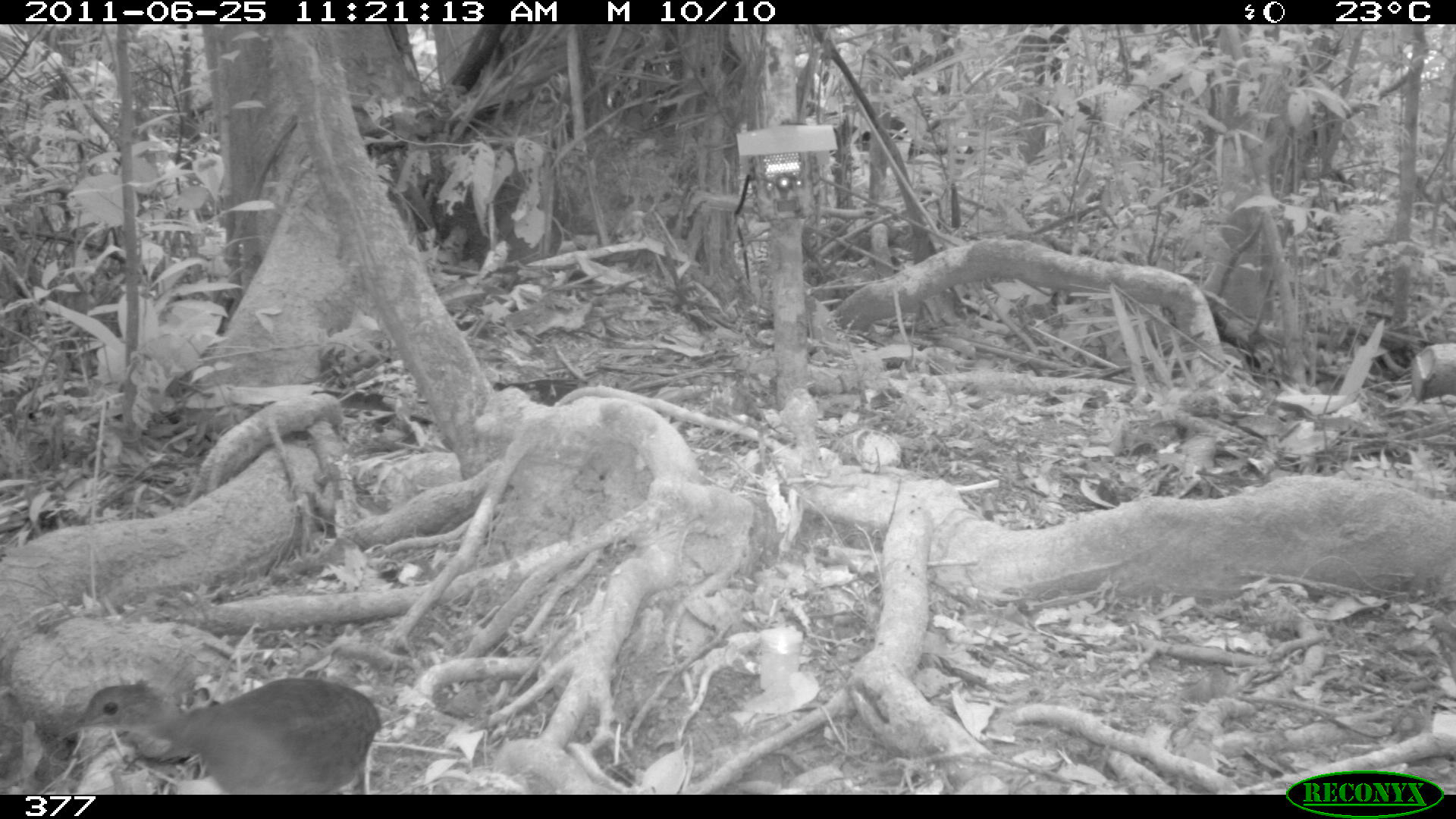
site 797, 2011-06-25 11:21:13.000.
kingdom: Animalia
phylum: Chordata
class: Aves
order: Galliformes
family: Phasianidae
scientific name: Phasianidae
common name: quails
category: quail